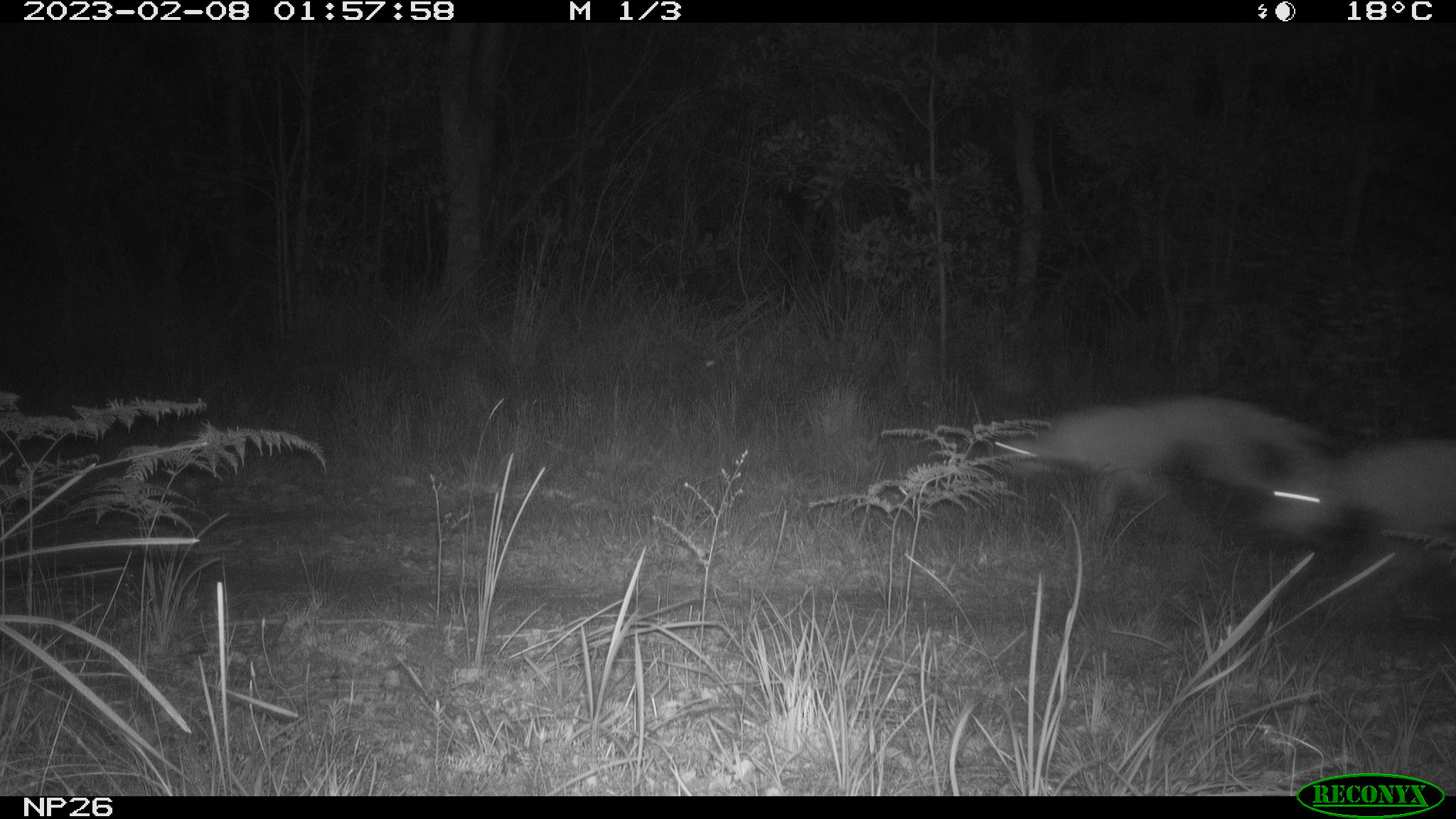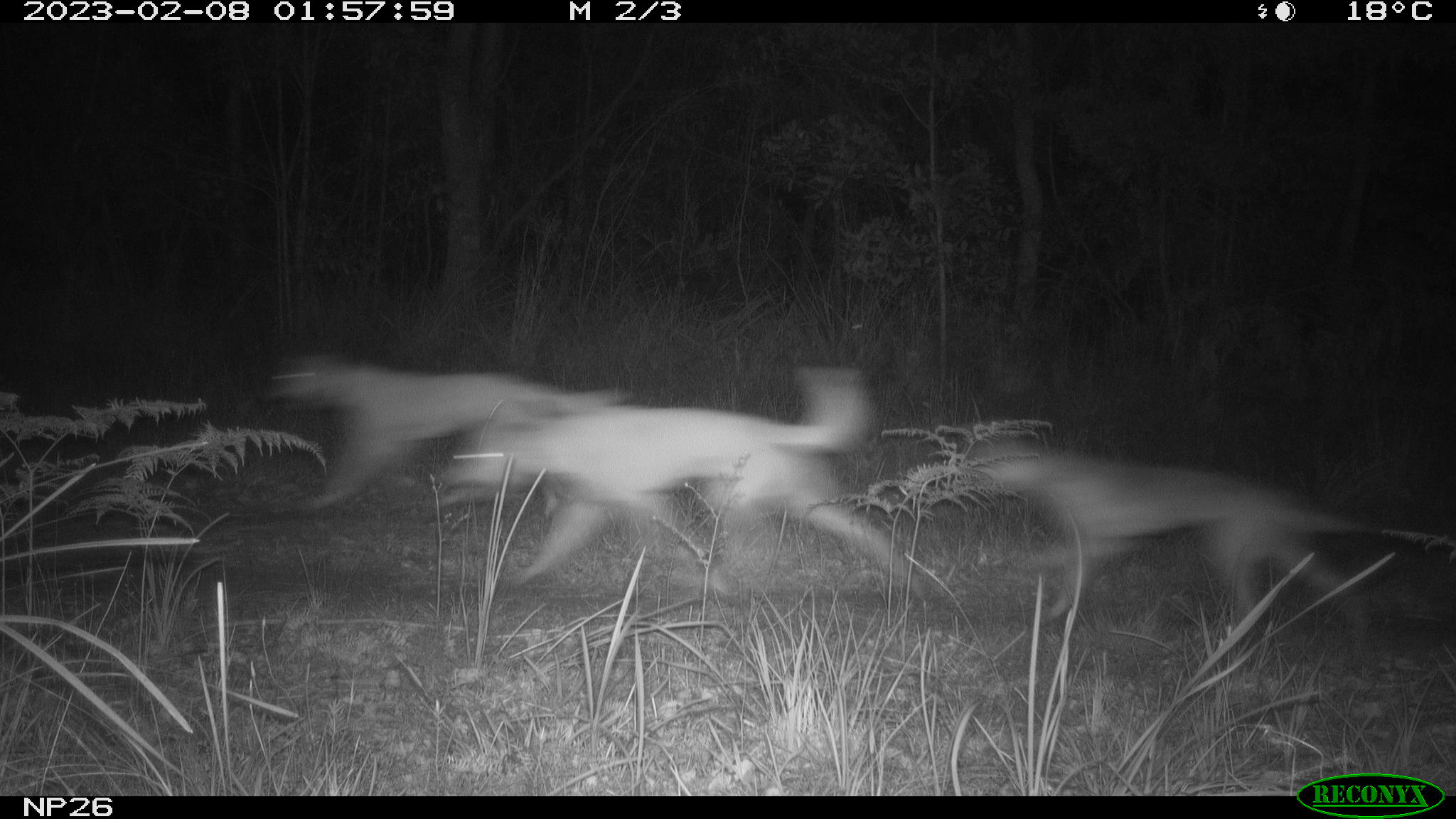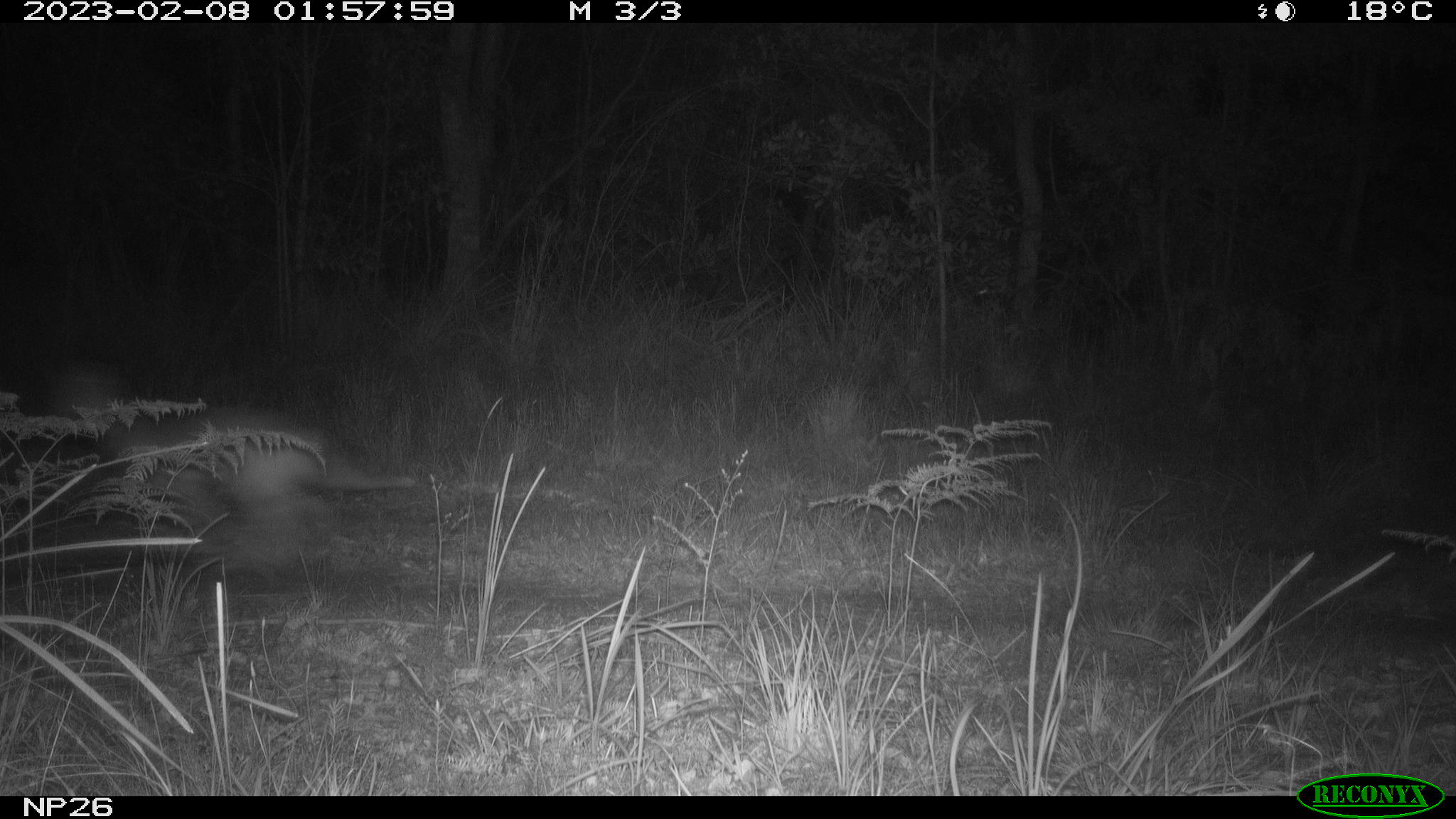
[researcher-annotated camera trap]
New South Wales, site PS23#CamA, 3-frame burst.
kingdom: Animalia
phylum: Chordata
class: Mammalia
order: Carnivora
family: Canidae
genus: Canis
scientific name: Canis familiaris dingo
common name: dingo